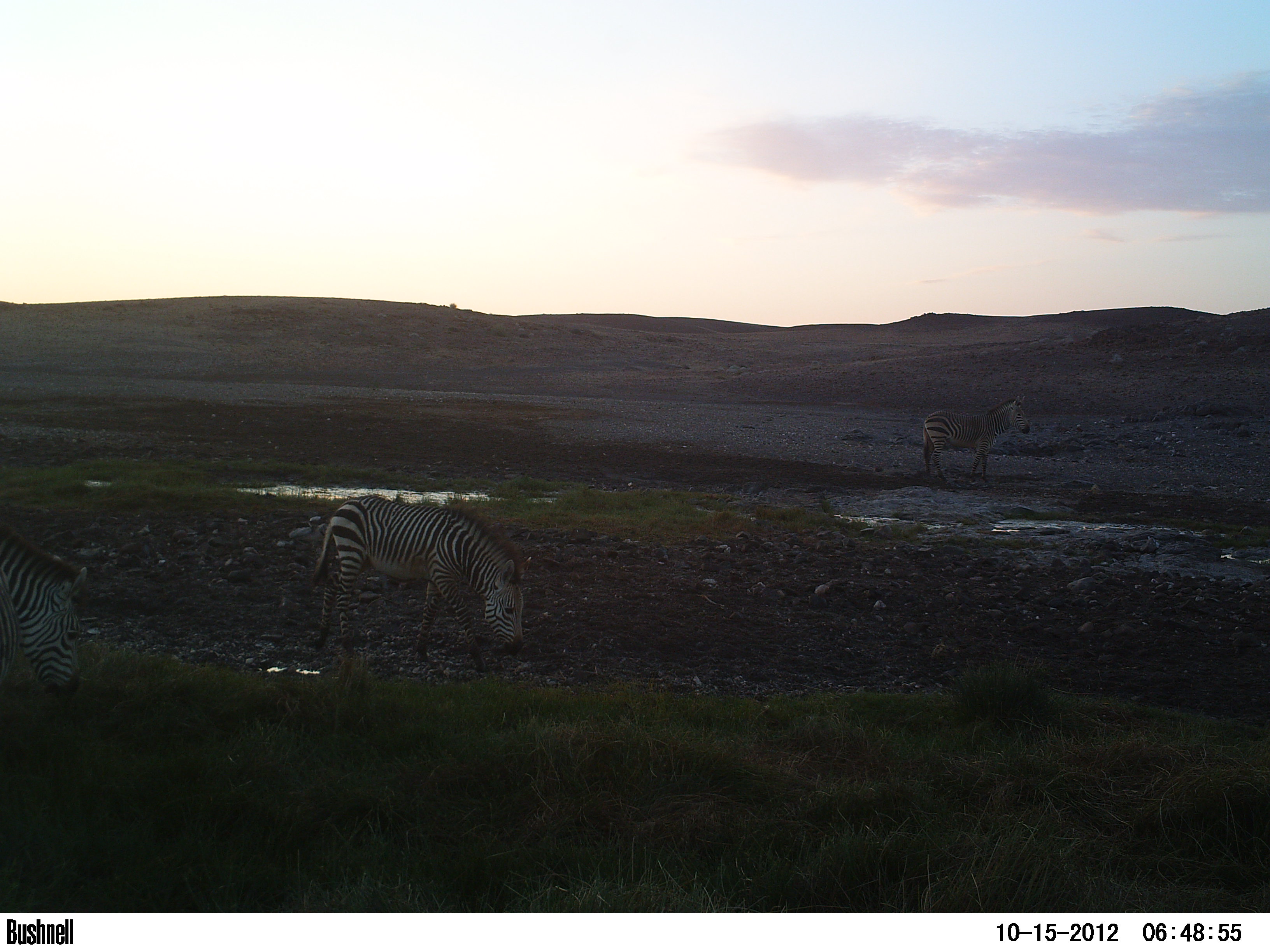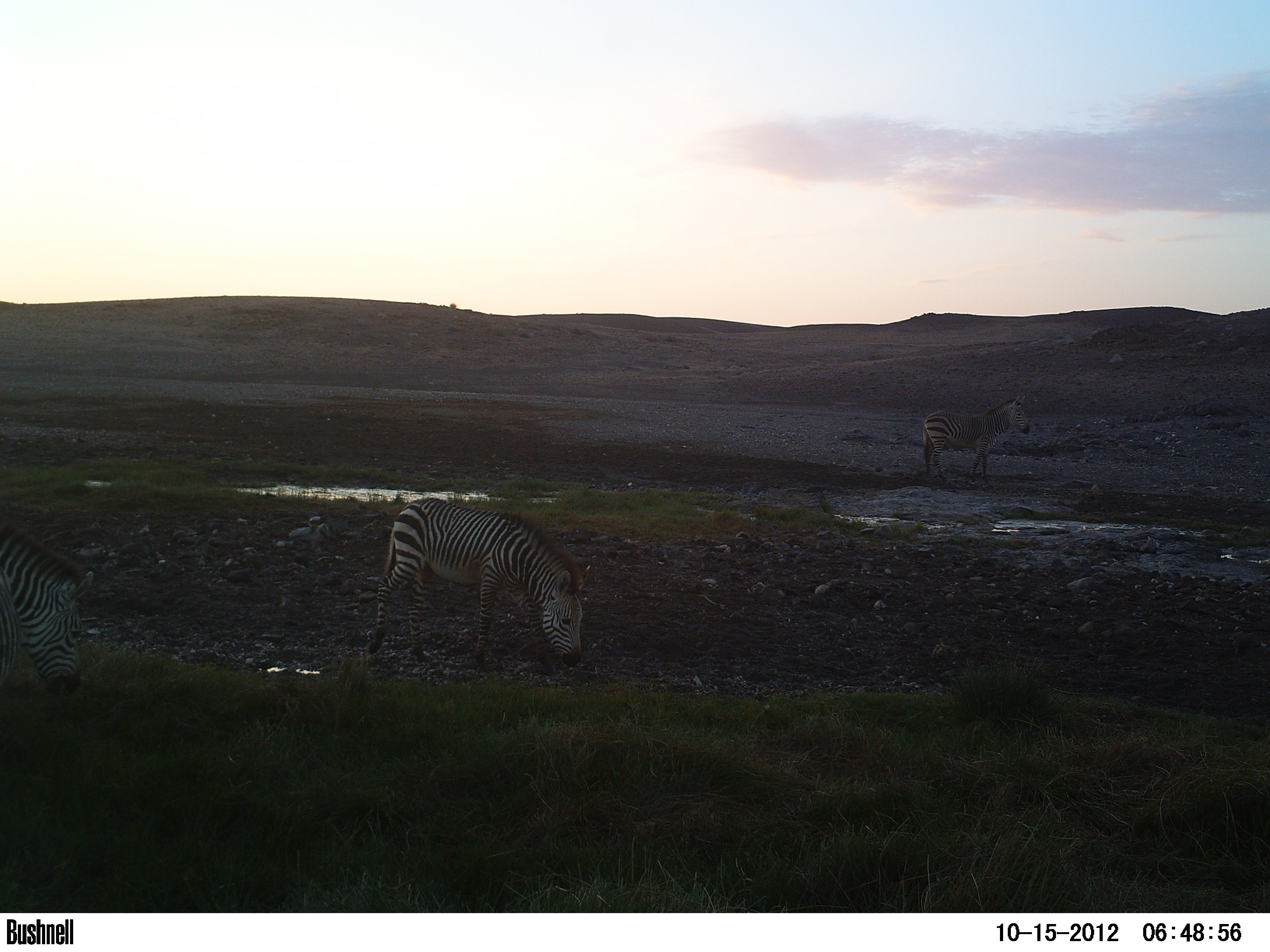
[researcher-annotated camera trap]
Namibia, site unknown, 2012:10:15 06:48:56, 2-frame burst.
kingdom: Animalia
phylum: Chordata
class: Mammalia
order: Perissodactyla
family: Equidae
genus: Equus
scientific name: Equus zebra hartmannae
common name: hartmann's mountain zebra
Equus zebra hartmannae (hartmann's mountain zebra).